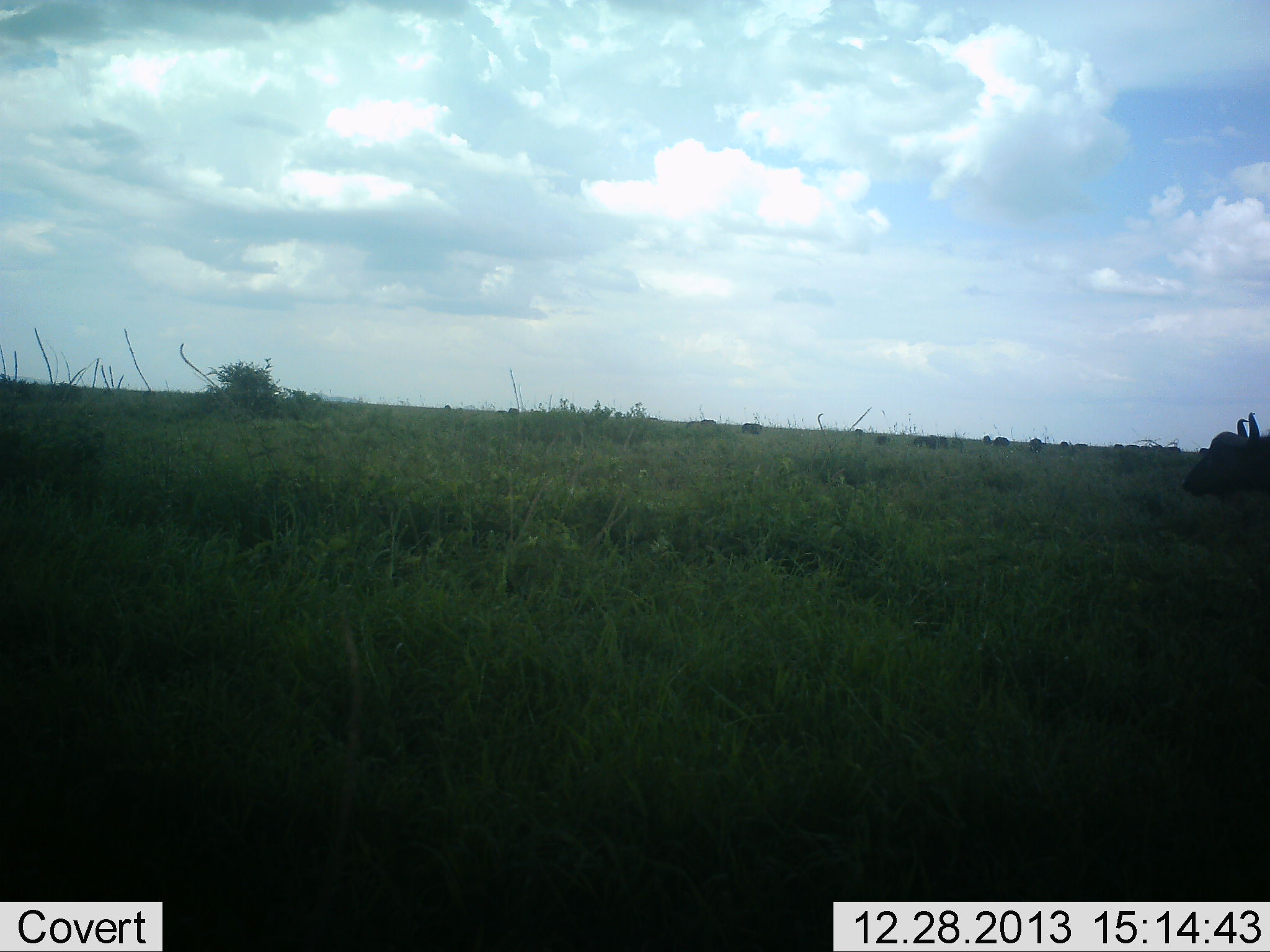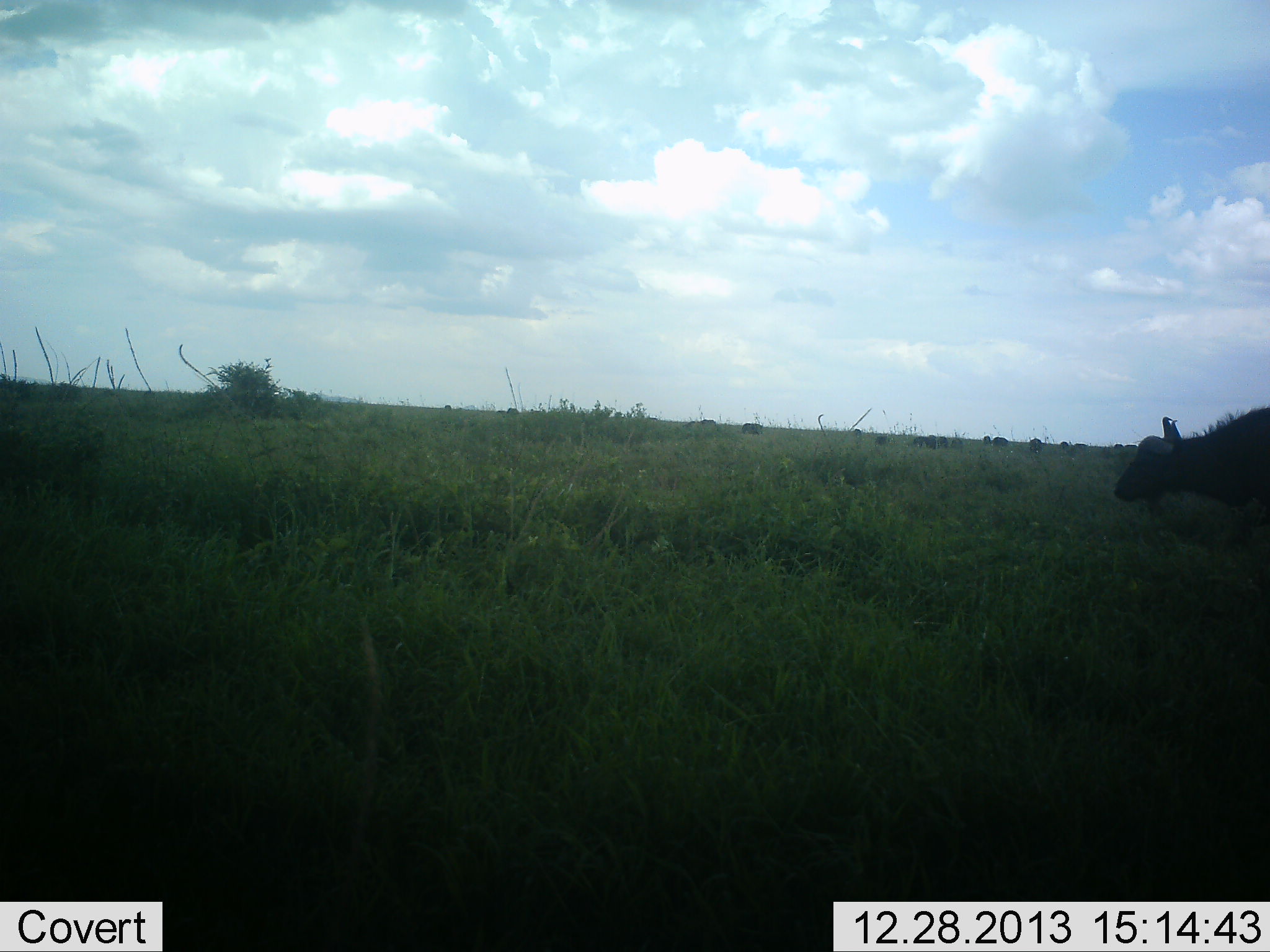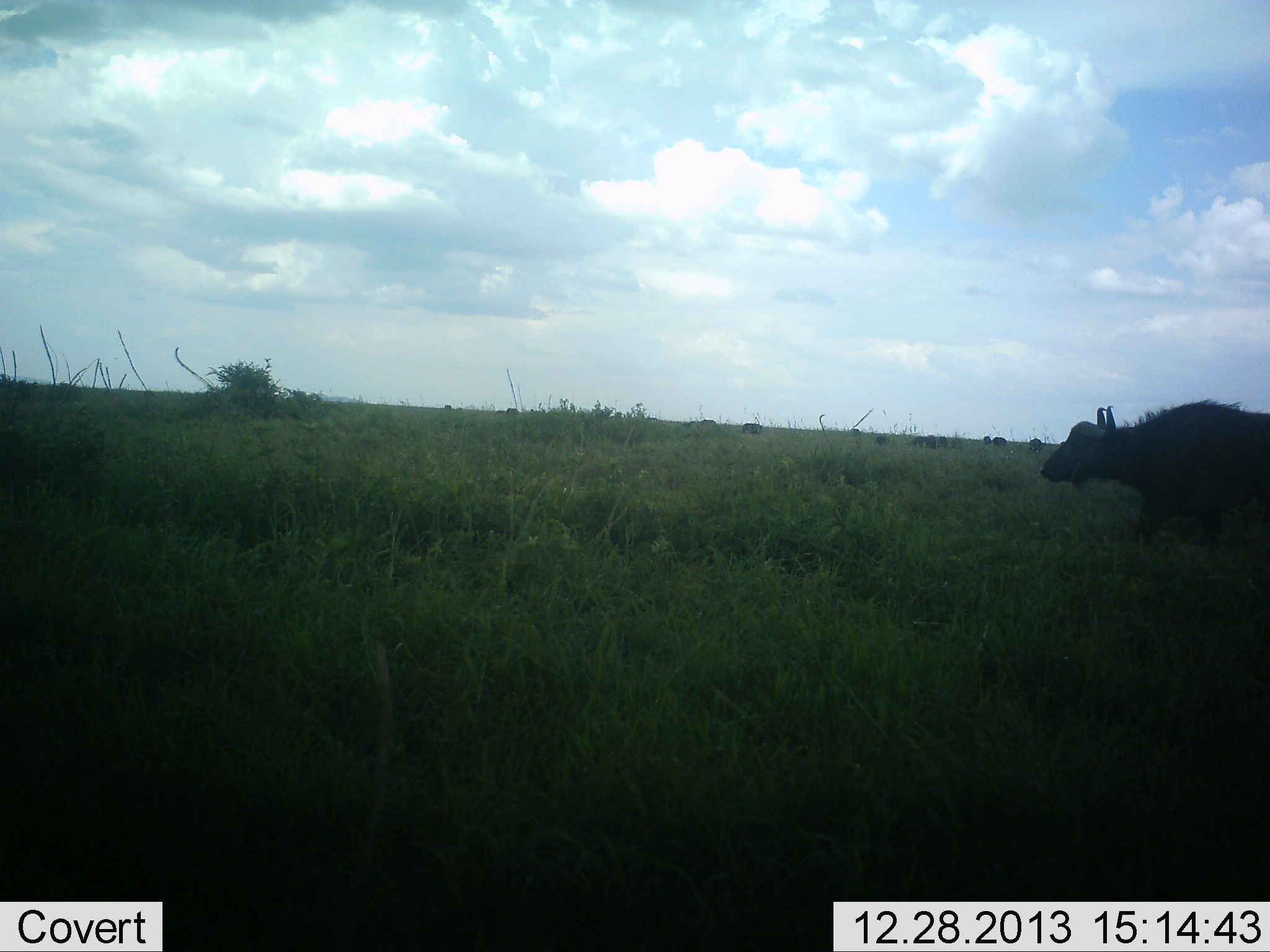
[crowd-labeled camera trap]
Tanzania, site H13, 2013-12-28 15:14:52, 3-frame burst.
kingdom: Animalia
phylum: Chordata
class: Mammalia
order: Artiodactyla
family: Bovidae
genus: Syncerus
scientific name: Syncerus caffer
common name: cape buffalo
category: buffalo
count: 1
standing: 30%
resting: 10%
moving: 90%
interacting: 0%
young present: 0%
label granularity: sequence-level